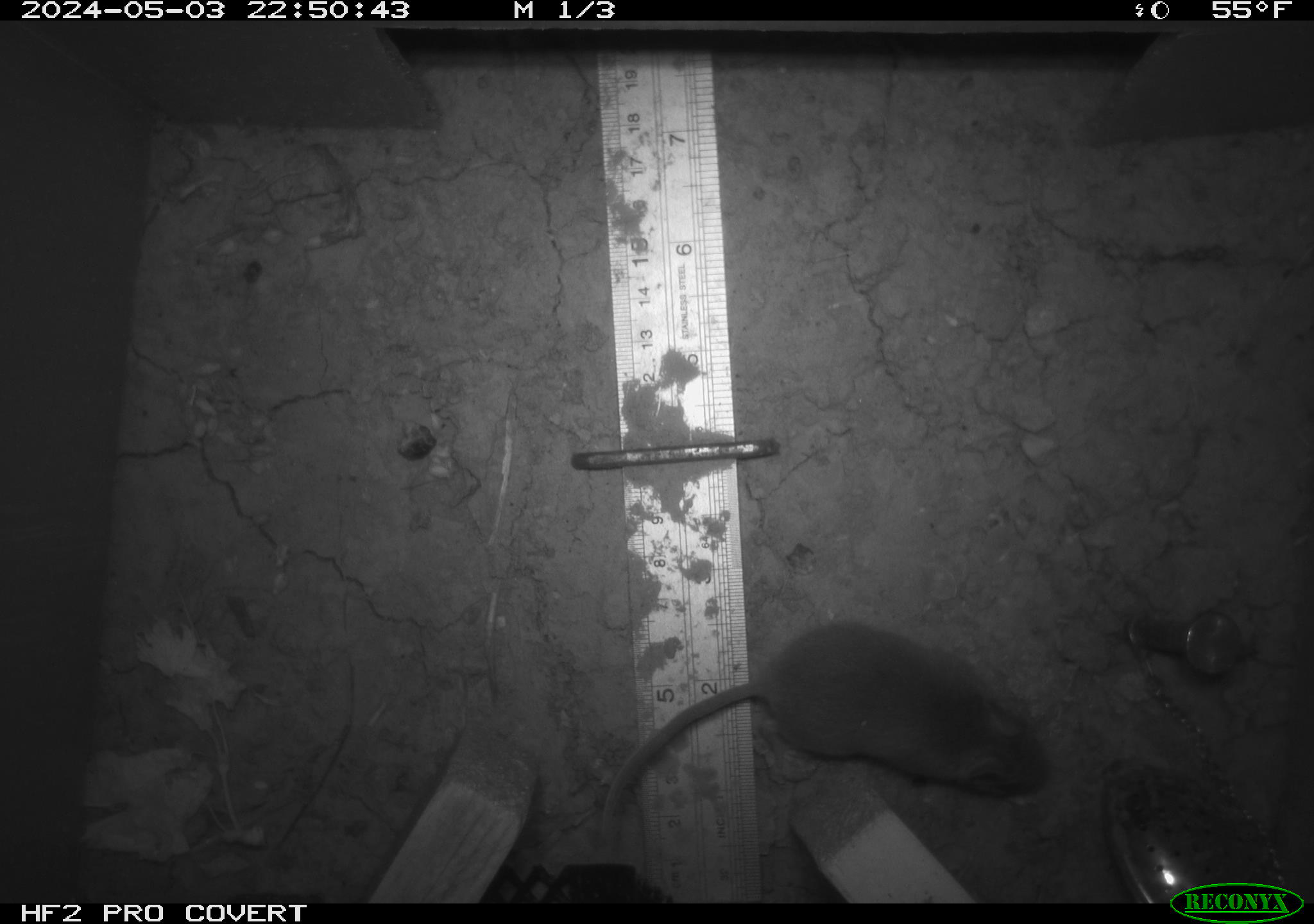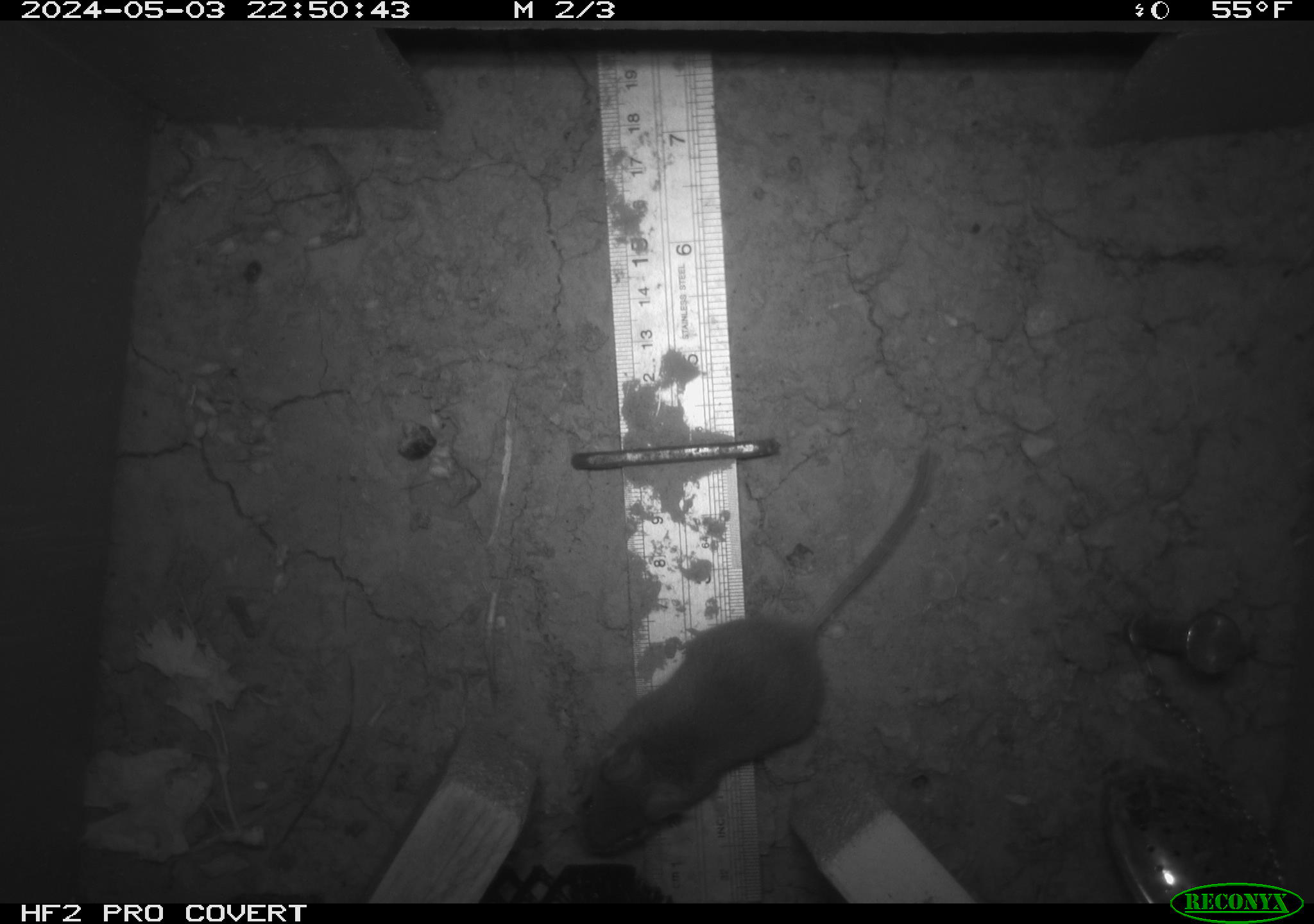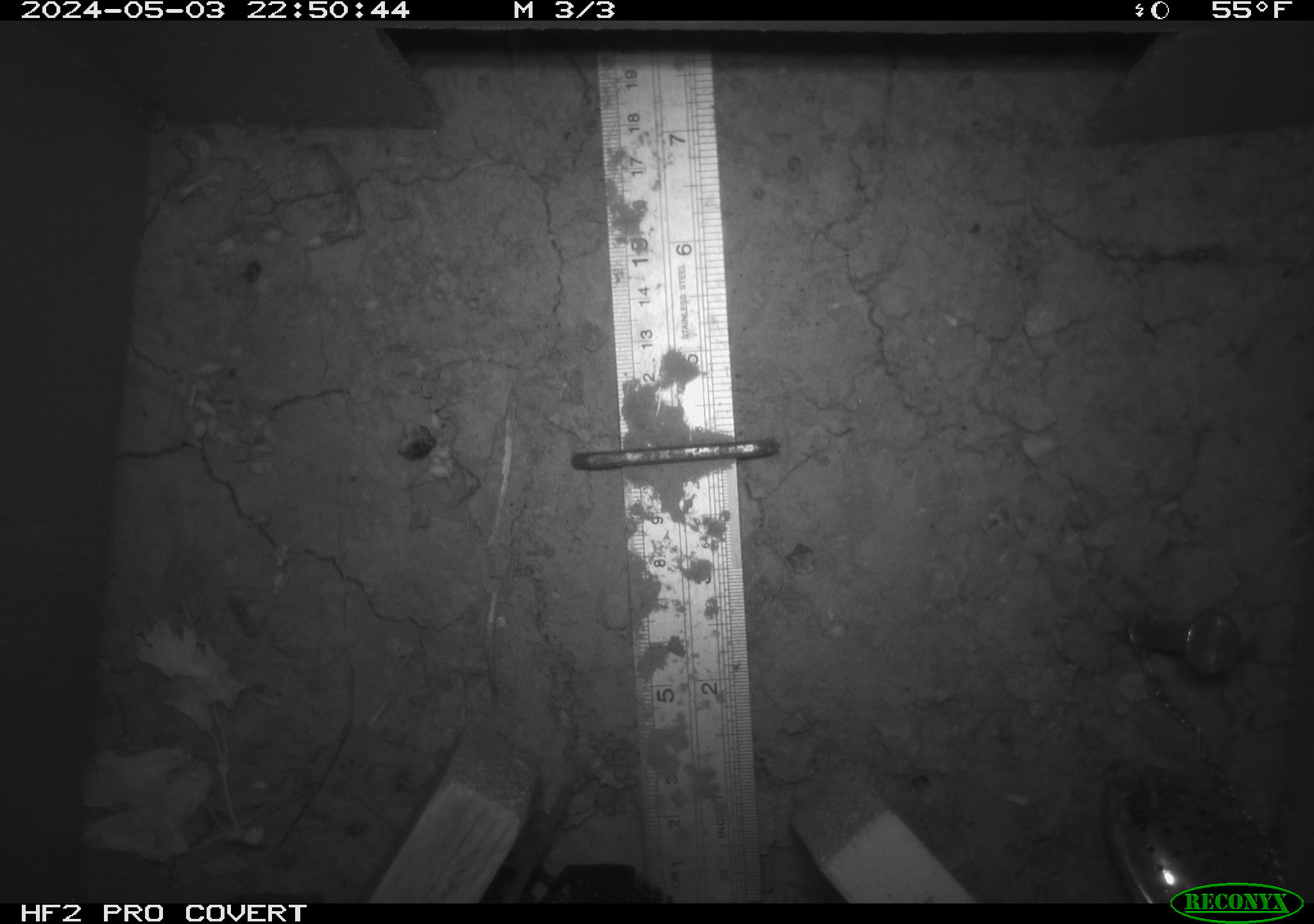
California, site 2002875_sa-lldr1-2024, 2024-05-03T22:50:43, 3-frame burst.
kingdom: Animalia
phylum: Chordata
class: Mammalia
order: Rodentia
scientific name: Rodentia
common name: mouse species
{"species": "mouse species (Rodentia)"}